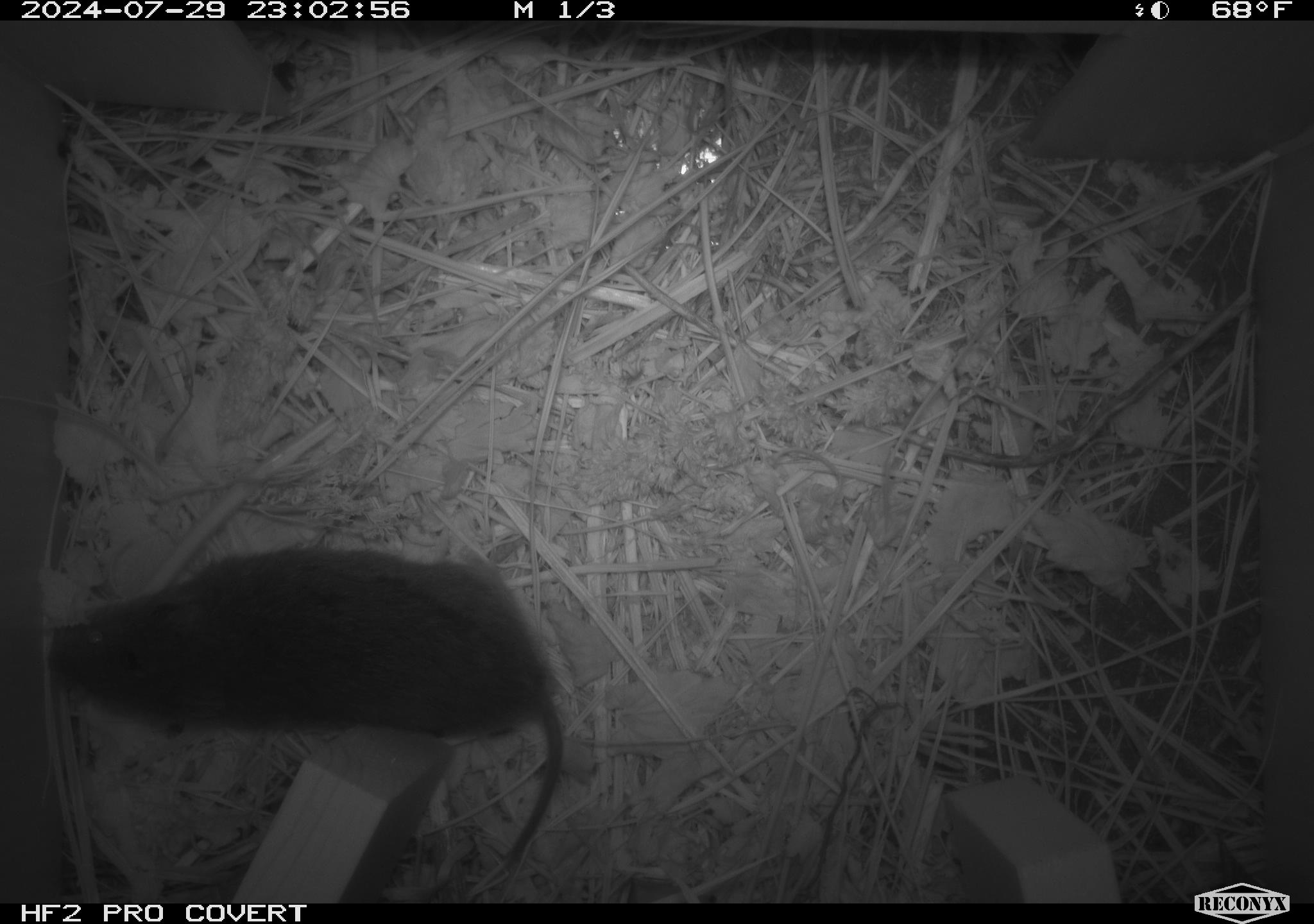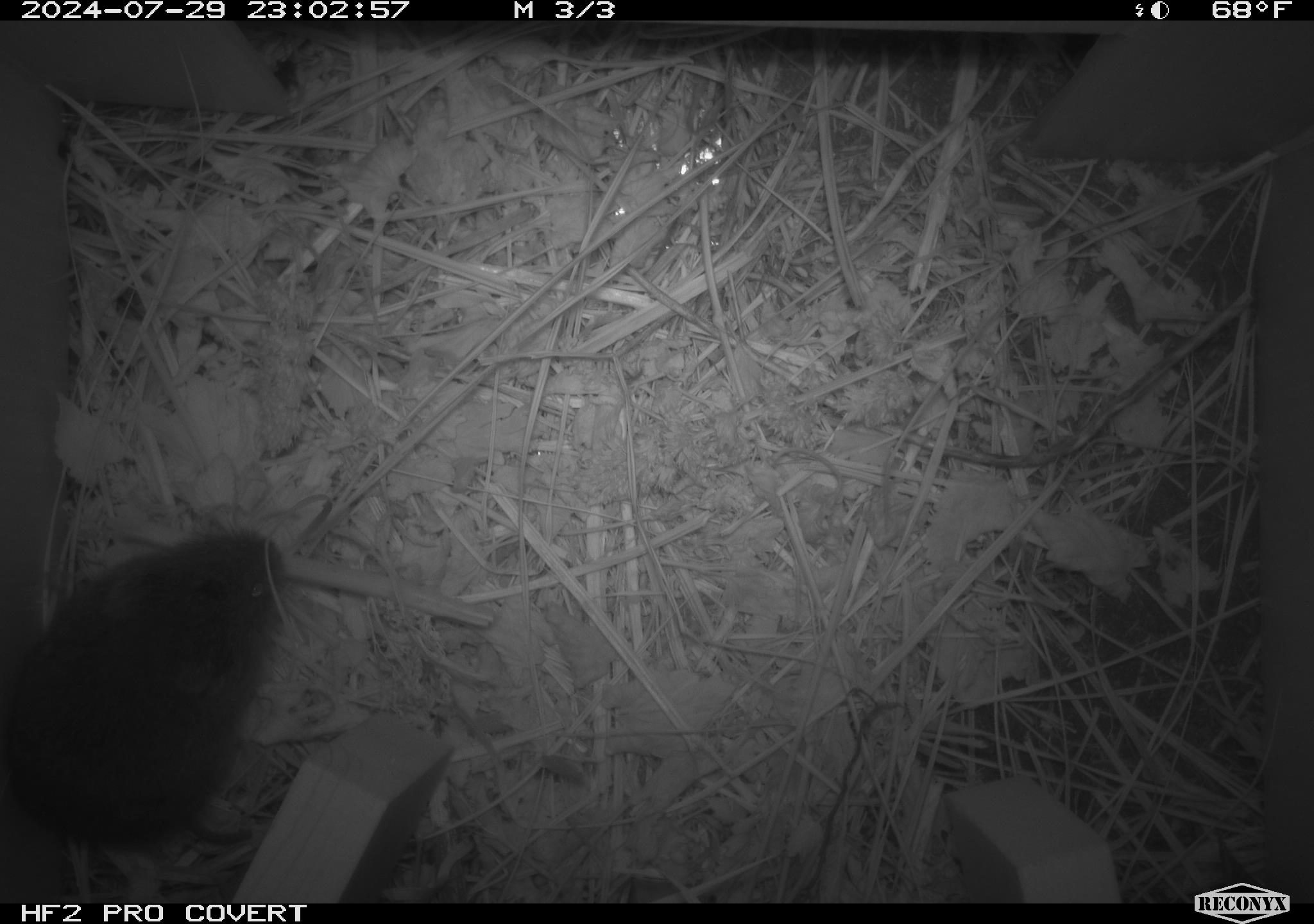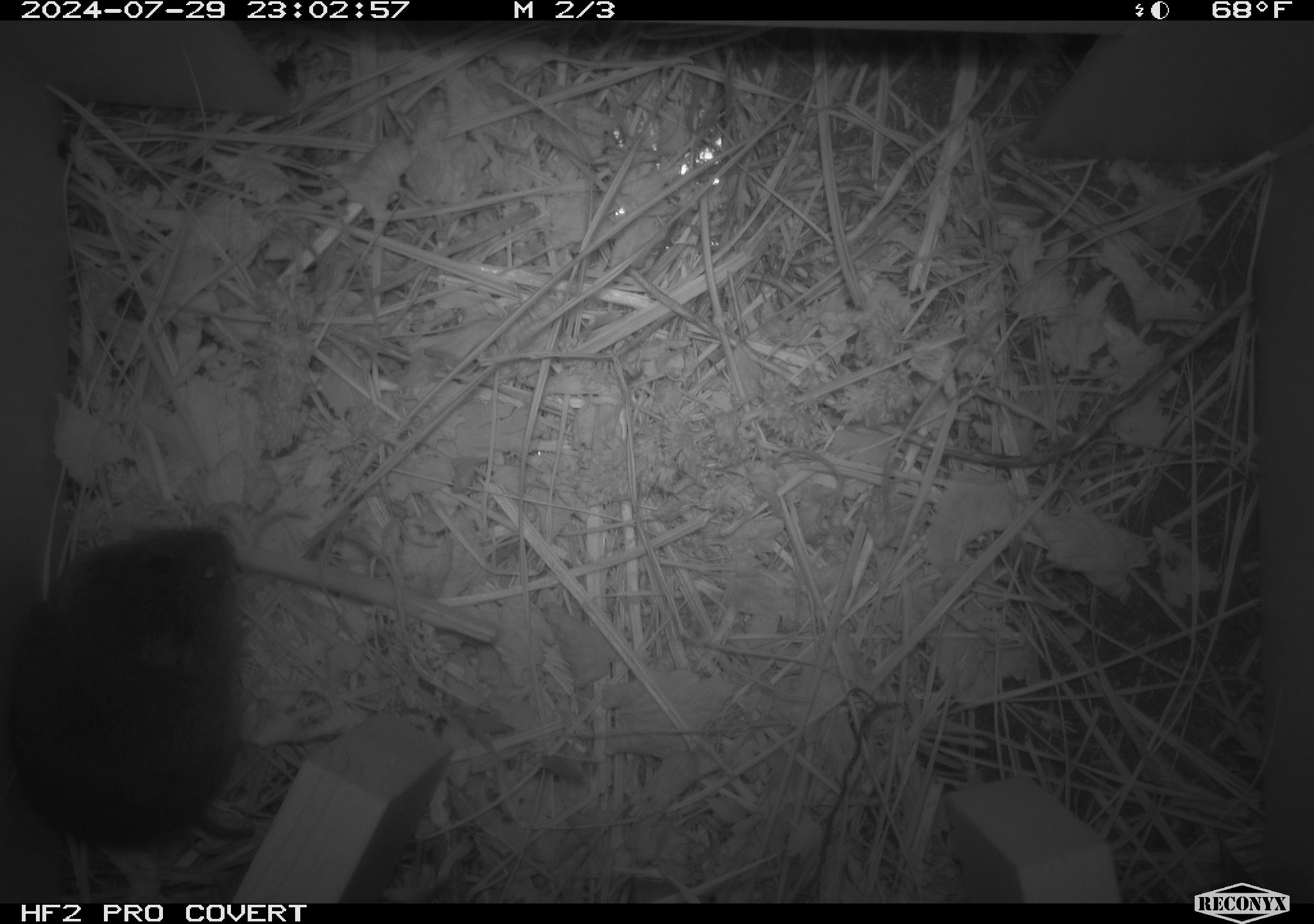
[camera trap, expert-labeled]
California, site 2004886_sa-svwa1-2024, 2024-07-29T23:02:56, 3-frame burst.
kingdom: Animalia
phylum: Chordata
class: Mammalia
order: Rodentia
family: Cricetidae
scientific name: Arvicolinae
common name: voles, lemmings, and muskrats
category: arvicolinae subfamily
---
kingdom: Animalia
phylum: Arthropoda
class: Malacostraca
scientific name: Malacostraca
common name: amphipods, crabs, isopods, krill, lobsters and shrimps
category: malacostracan